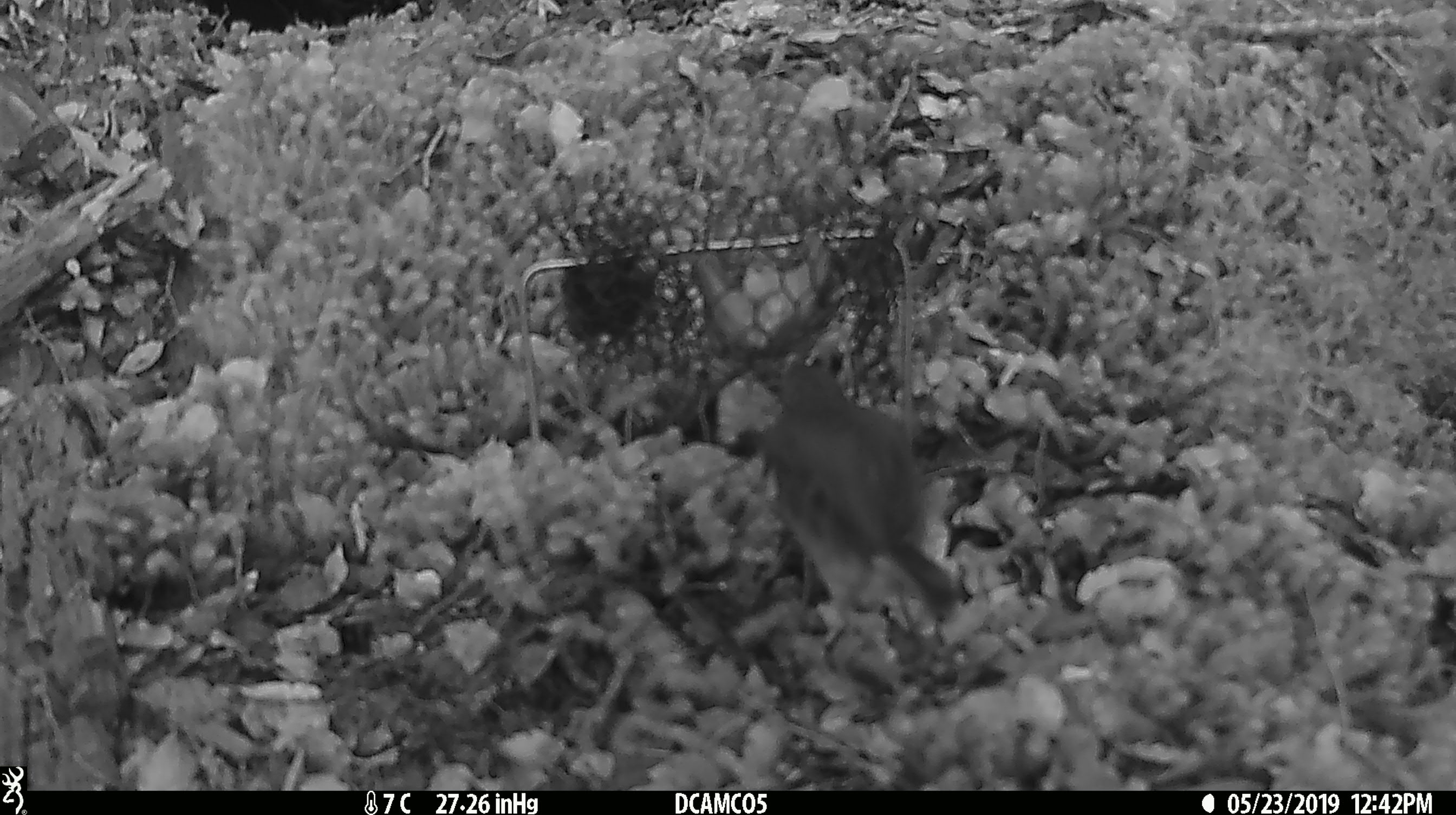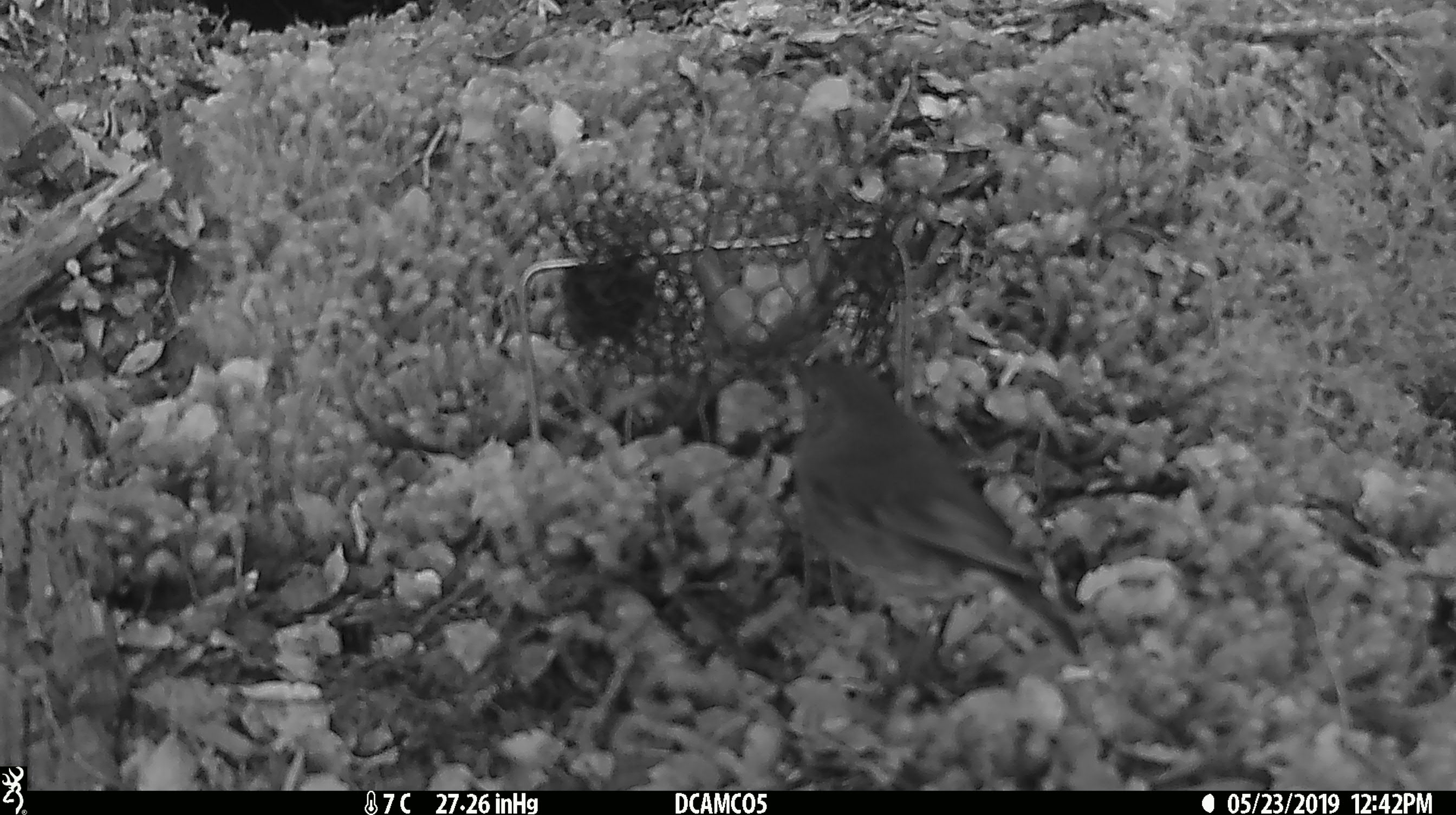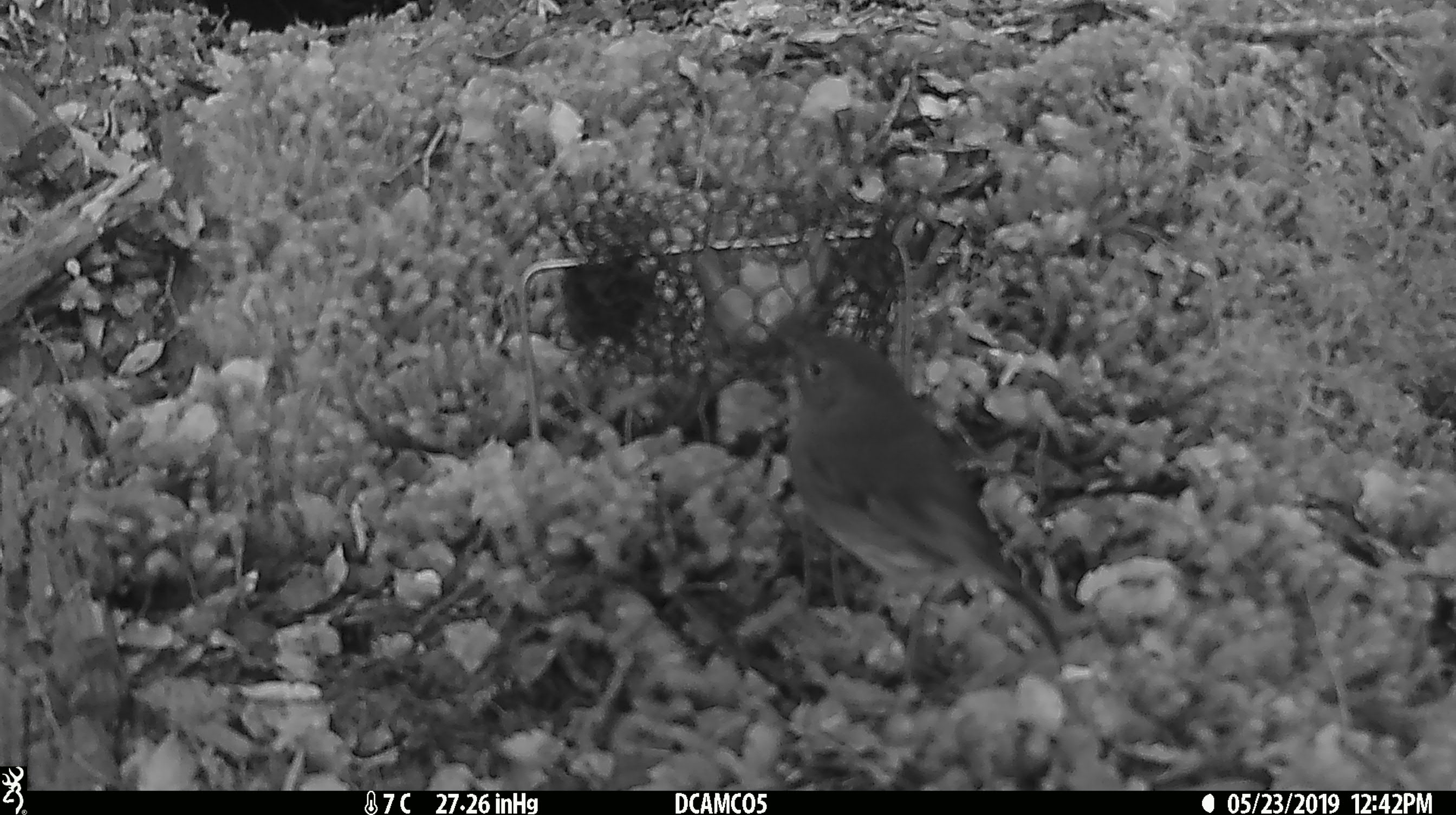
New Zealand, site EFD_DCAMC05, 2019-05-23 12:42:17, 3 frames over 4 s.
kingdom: Animalia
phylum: Chordata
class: Aves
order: Passeriformes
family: Petroicidae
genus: Petroica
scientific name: Petroica australis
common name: new zealand robin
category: robin